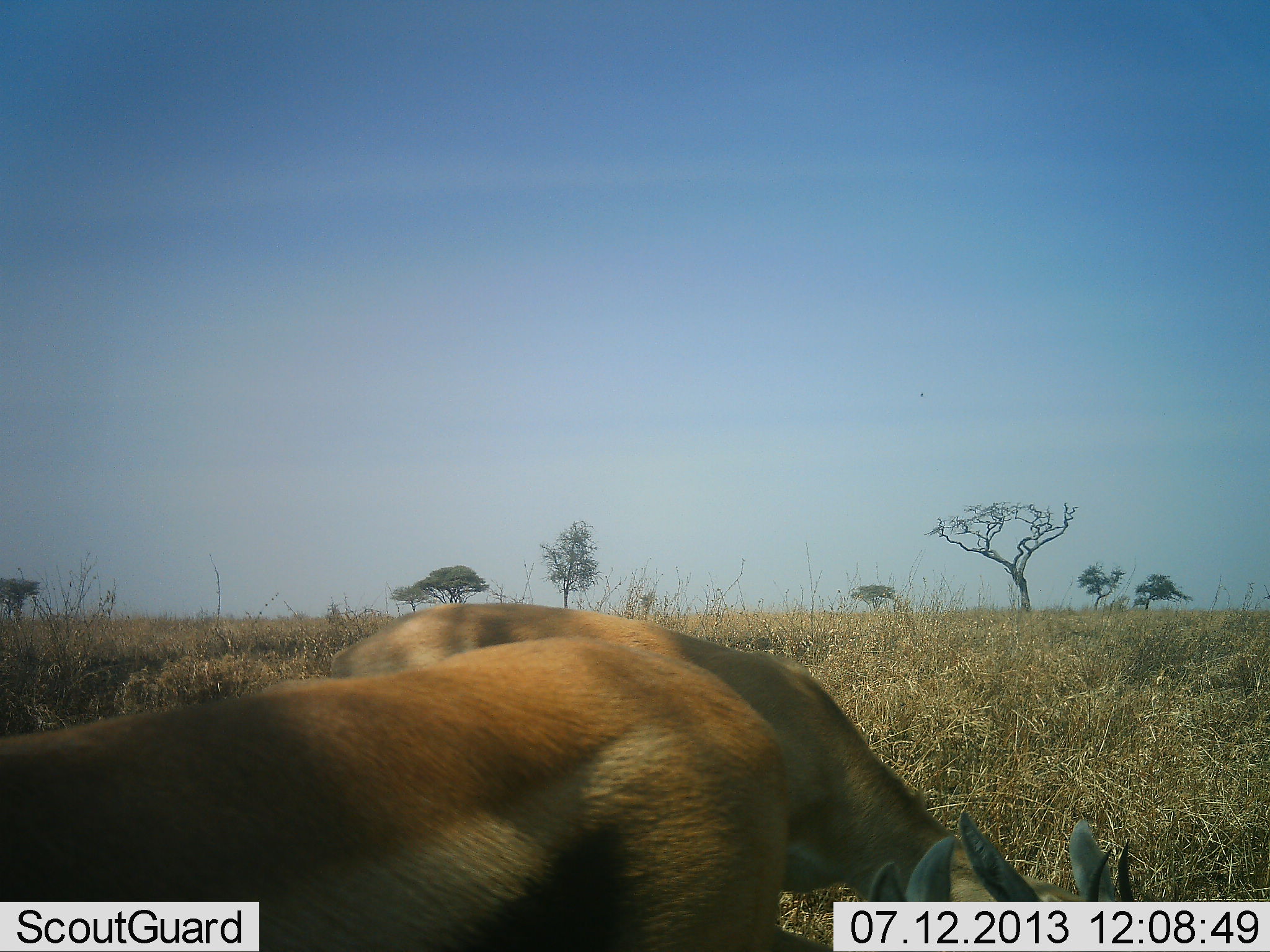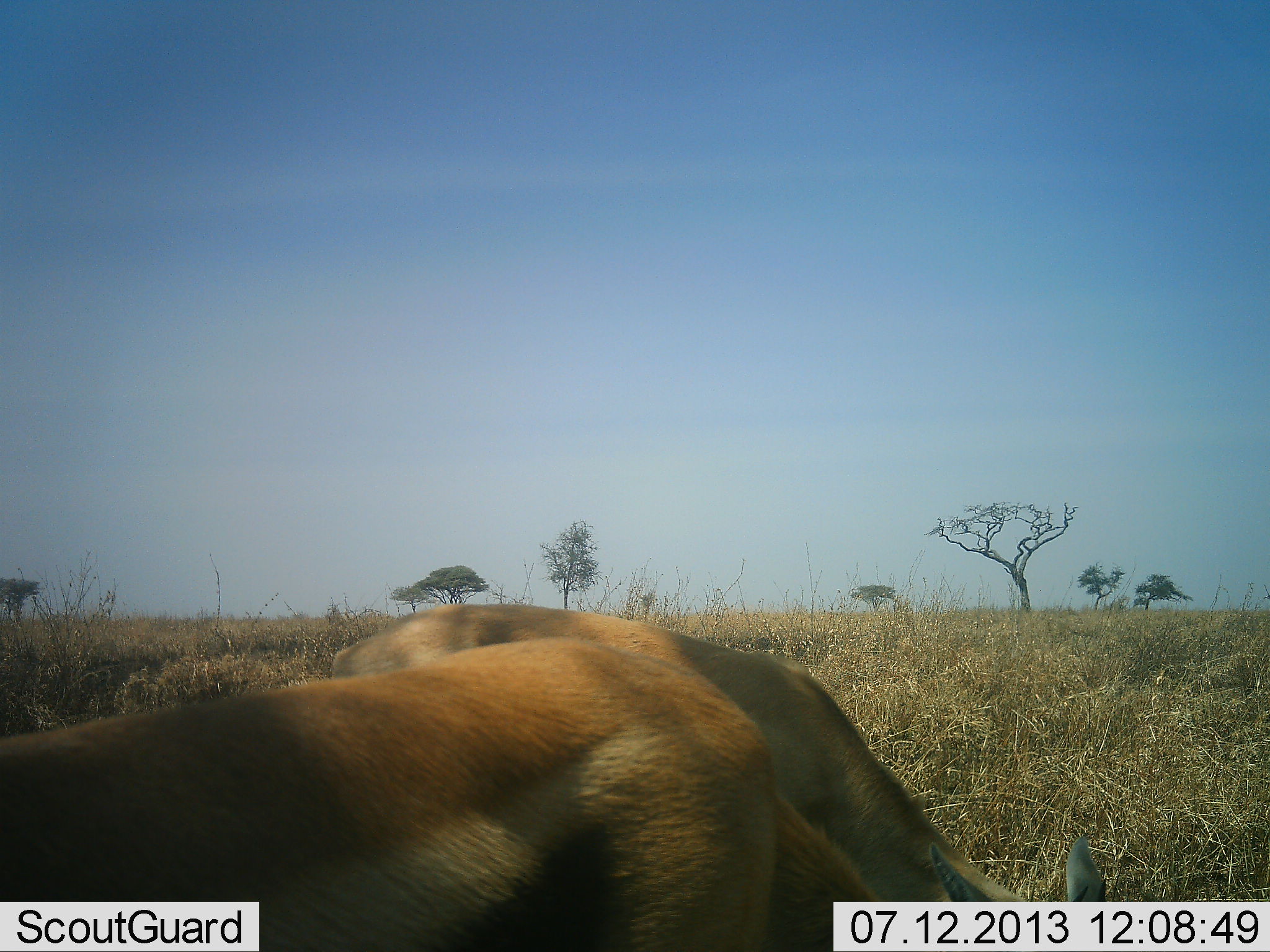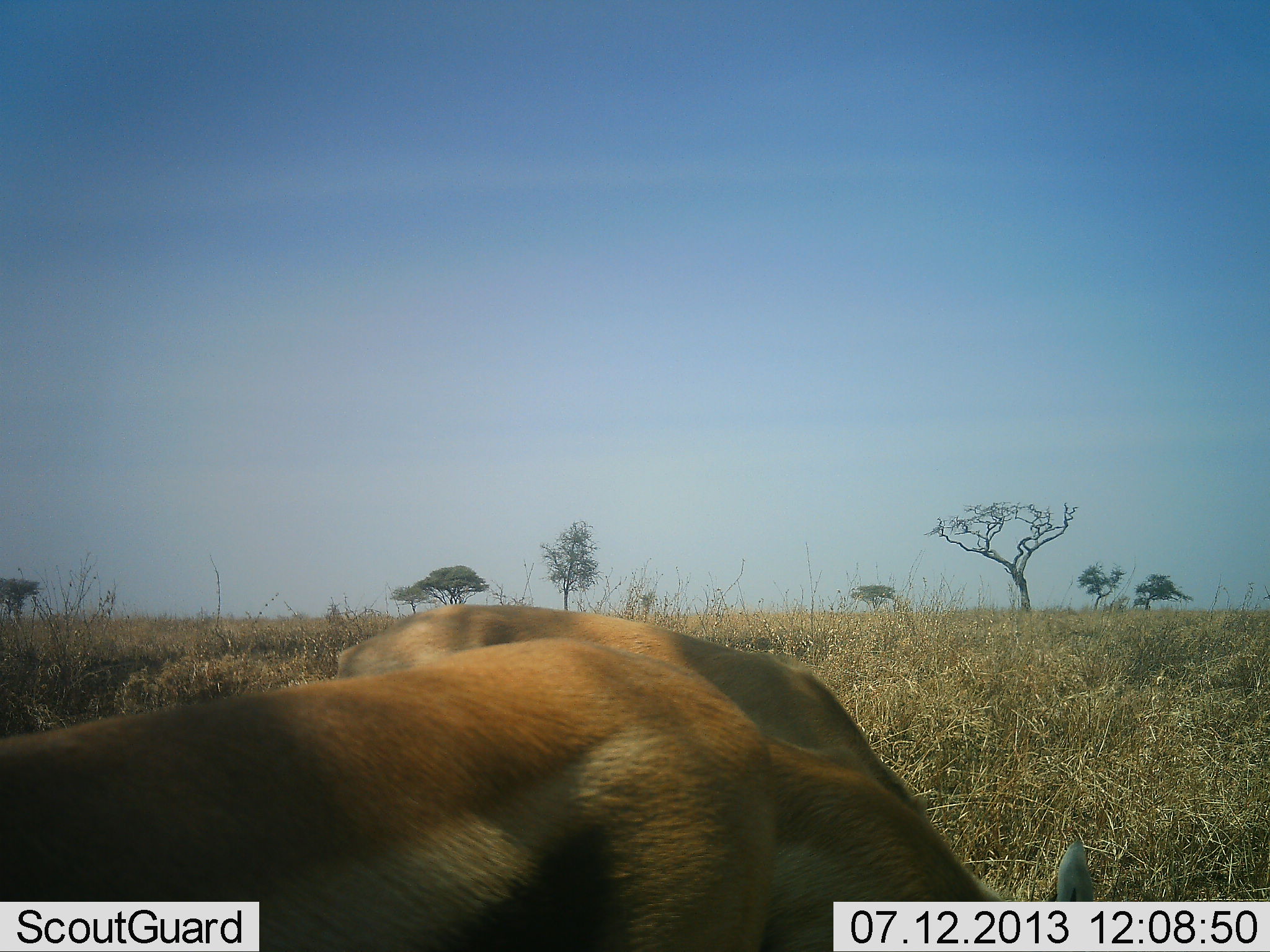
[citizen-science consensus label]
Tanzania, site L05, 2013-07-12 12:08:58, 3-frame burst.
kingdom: Animalia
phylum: Chordata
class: Mammalia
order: Artiodactyla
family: Bovidae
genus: Eudorcas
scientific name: Eudorcas thomsonii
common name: thomson's gazelle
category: gazellethomsons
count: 2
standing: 40%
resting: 0%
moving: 0%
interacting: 0%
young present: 10%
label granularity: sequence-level